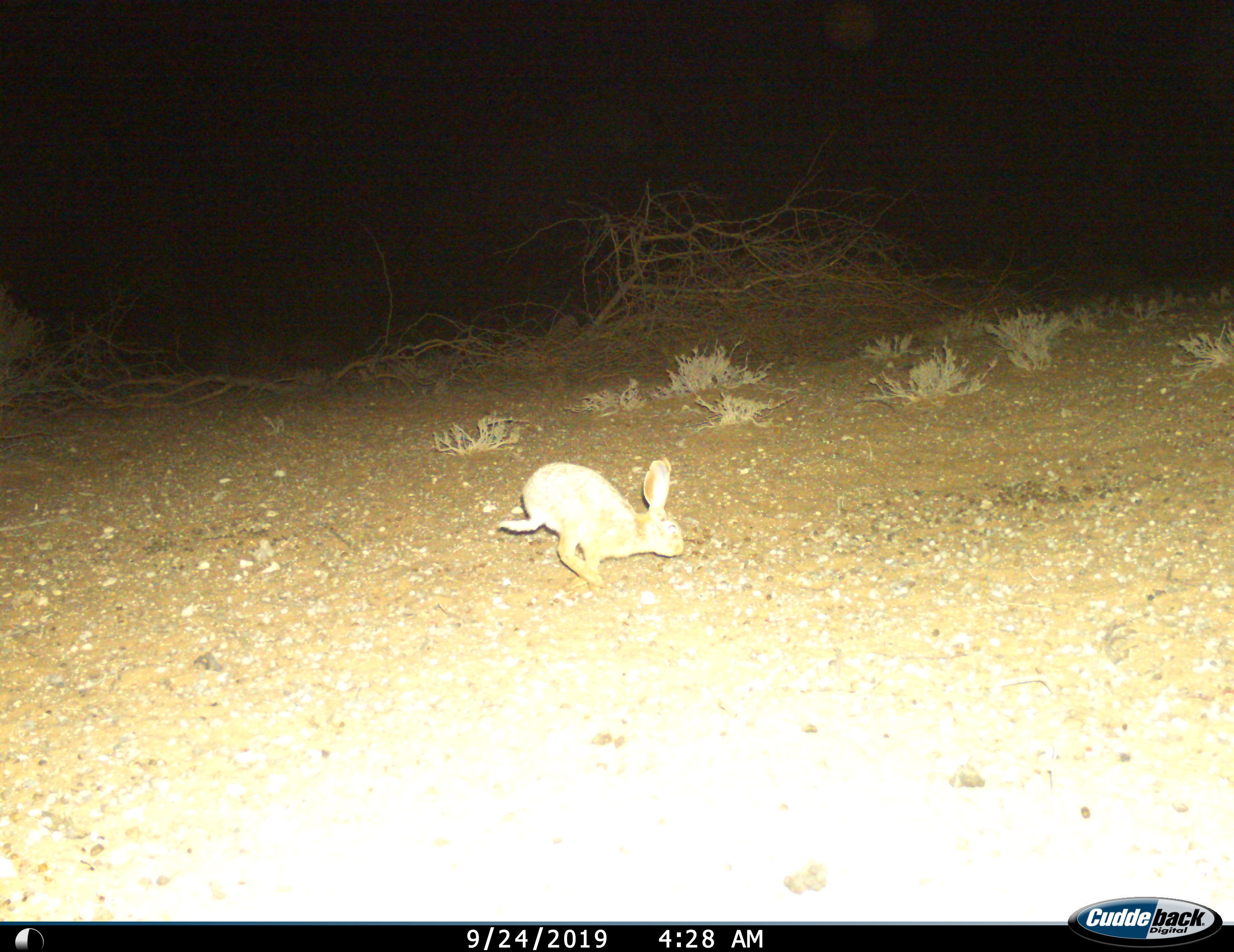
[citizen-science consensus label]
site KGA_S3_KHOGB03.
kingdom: Animalia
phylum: Chordata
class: Mammalia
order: Lagomorpha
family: Leporidae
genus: Lepus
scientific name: Lepus capensis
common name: cape hare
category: harecape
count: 1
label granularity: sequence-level